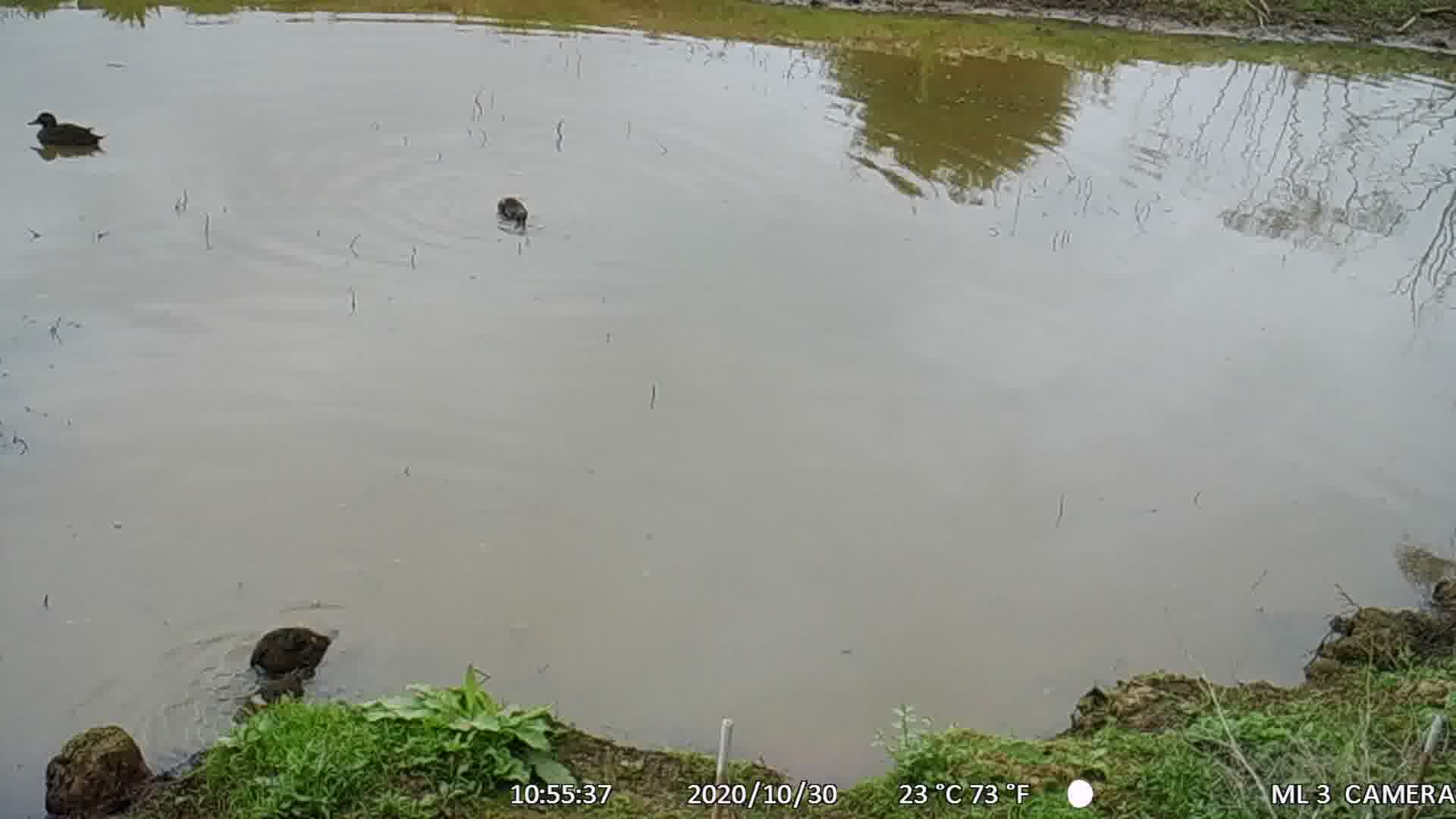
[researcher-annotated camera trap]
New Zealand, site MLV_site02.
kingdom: Animalia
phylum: Chordata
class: Aves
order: Anseriformes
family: Anatidae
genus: Anas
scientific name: Anas chlorotis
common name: brown teal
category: pateke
Pateke (brown teal) (Anas chlorotis).